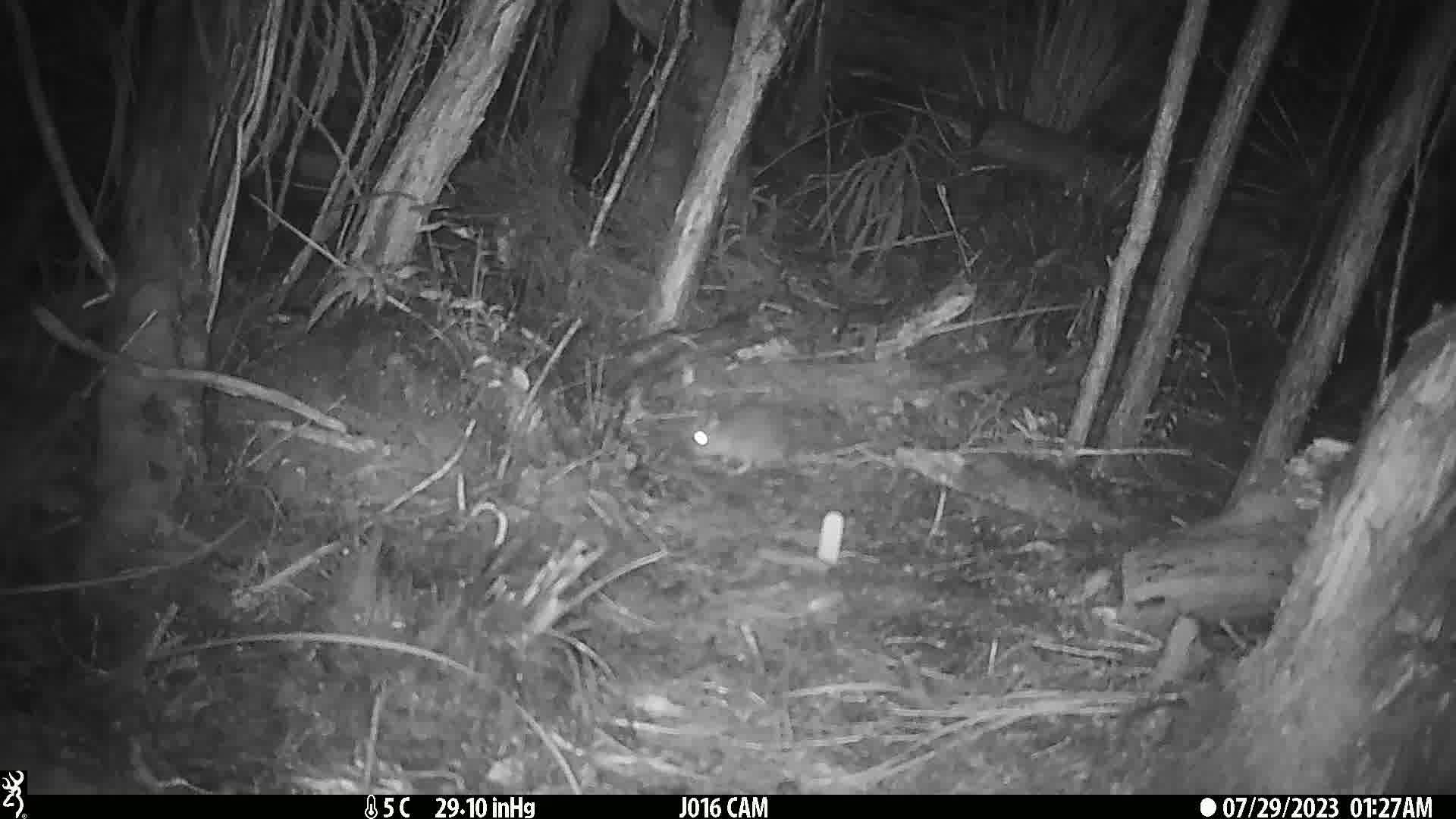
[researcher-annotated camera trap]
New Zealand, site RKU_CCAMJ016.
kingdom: Animalia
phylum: Chordata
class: Mammalia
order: Rodentia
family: Muridae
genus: Rattus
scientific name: Rattus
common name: rat